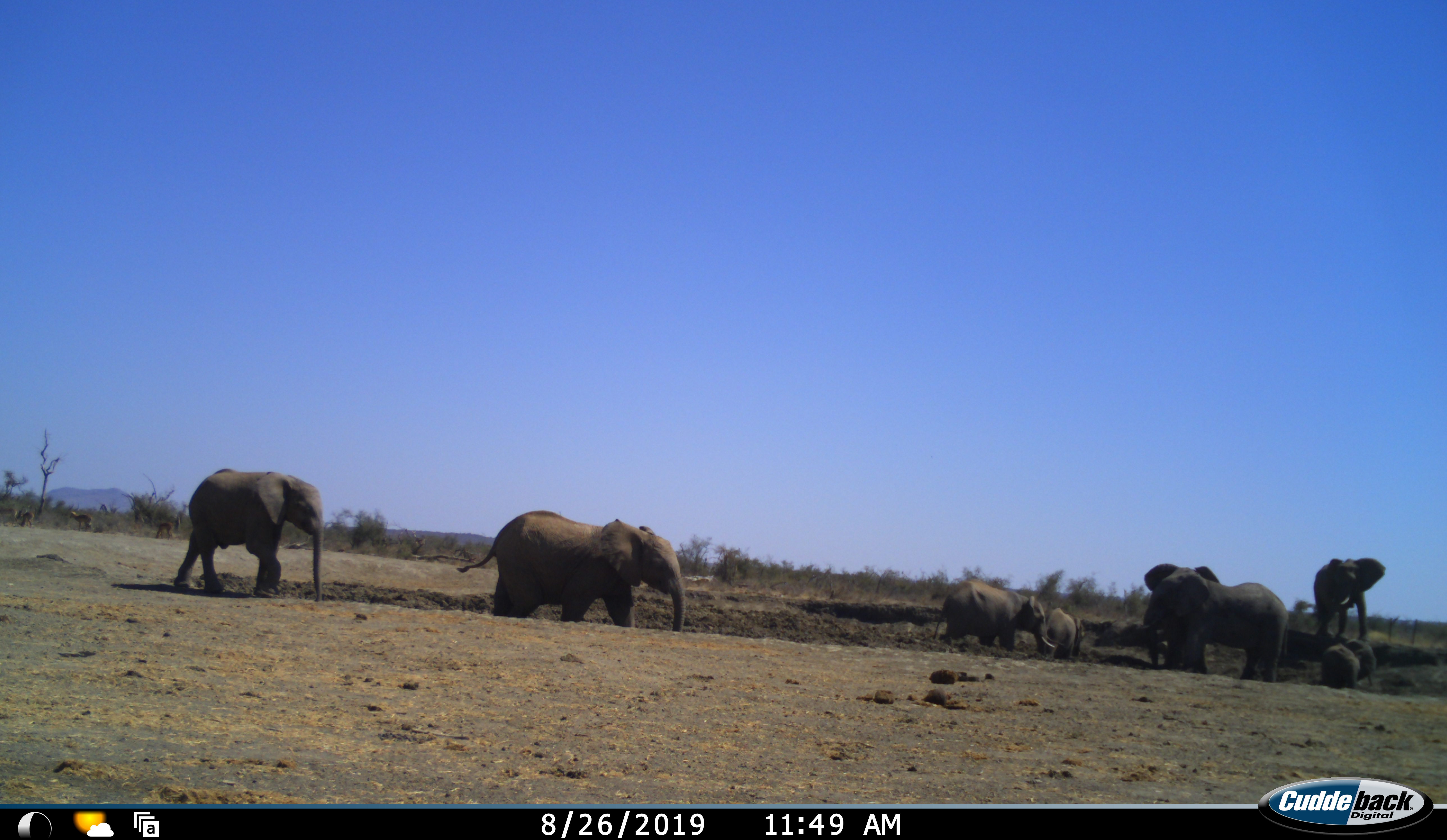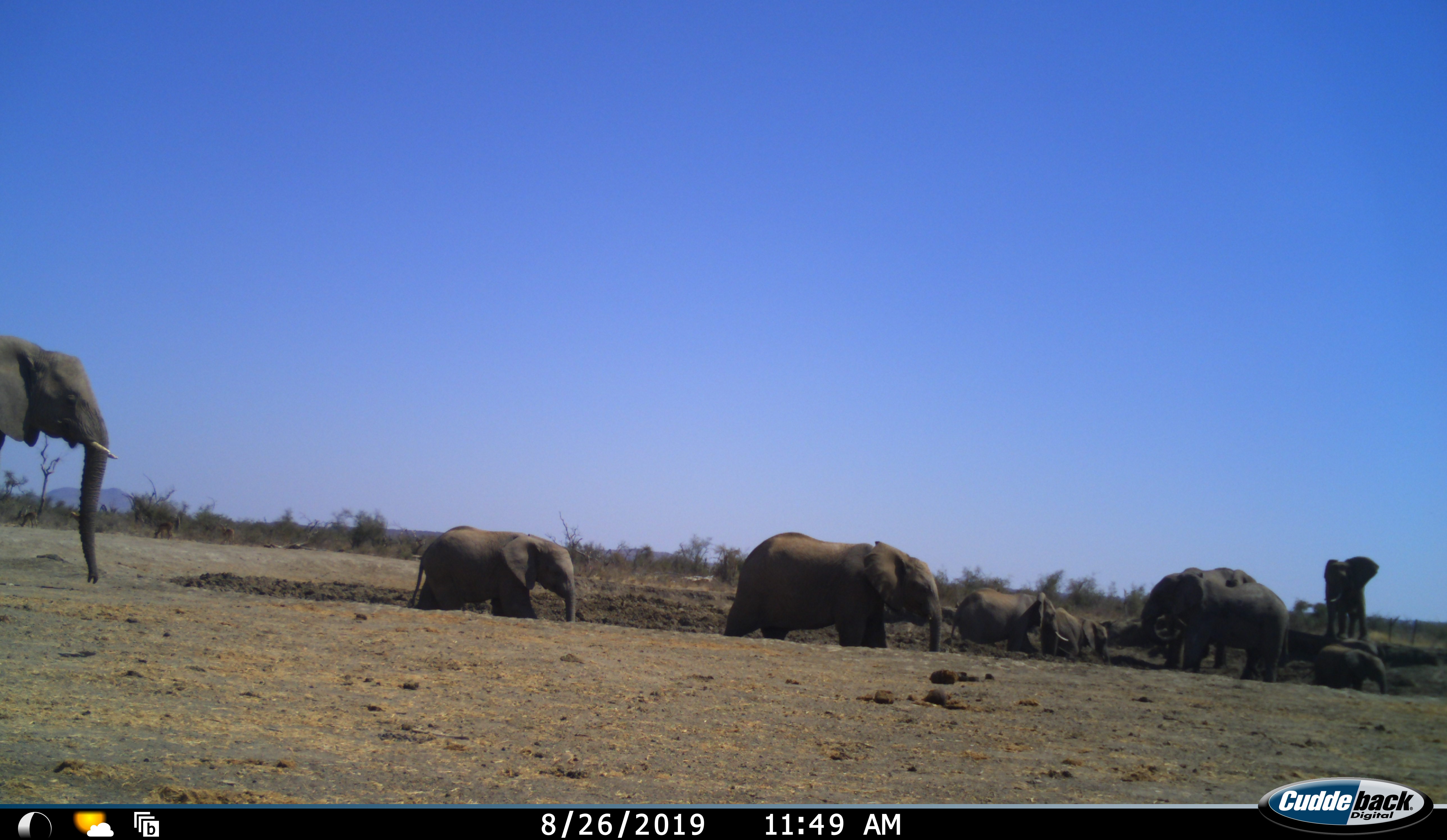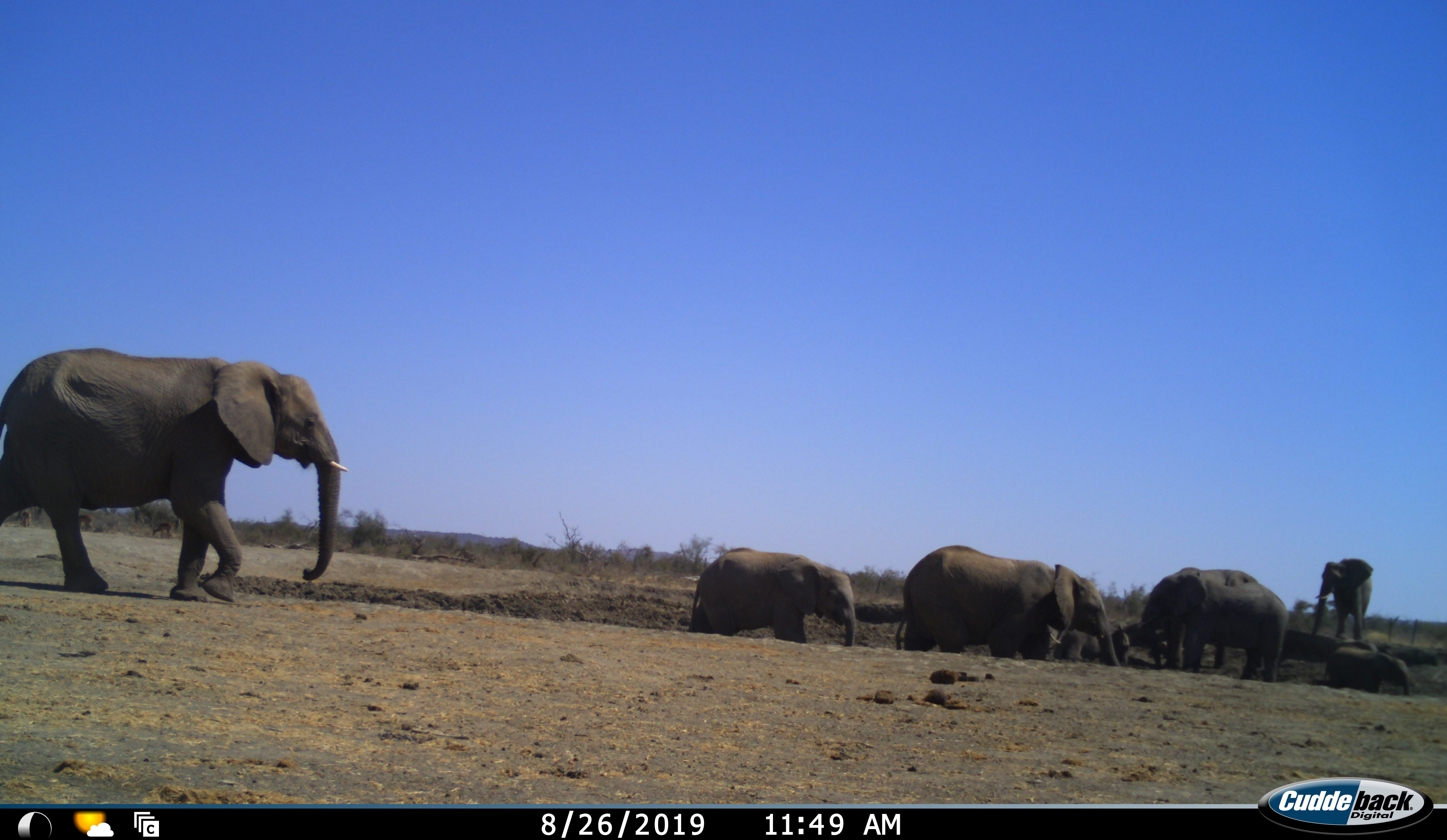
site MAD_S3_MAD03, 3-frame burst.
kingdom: Animalia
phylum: Chordata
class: Mammalia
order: Proboscidea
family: Elephantidae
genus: Loxodonta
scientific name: Loxodonta africana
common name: african bush elephant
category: elephant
Elephant (african bush elephant) (Loxodonta africana), count 10. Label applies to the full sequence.